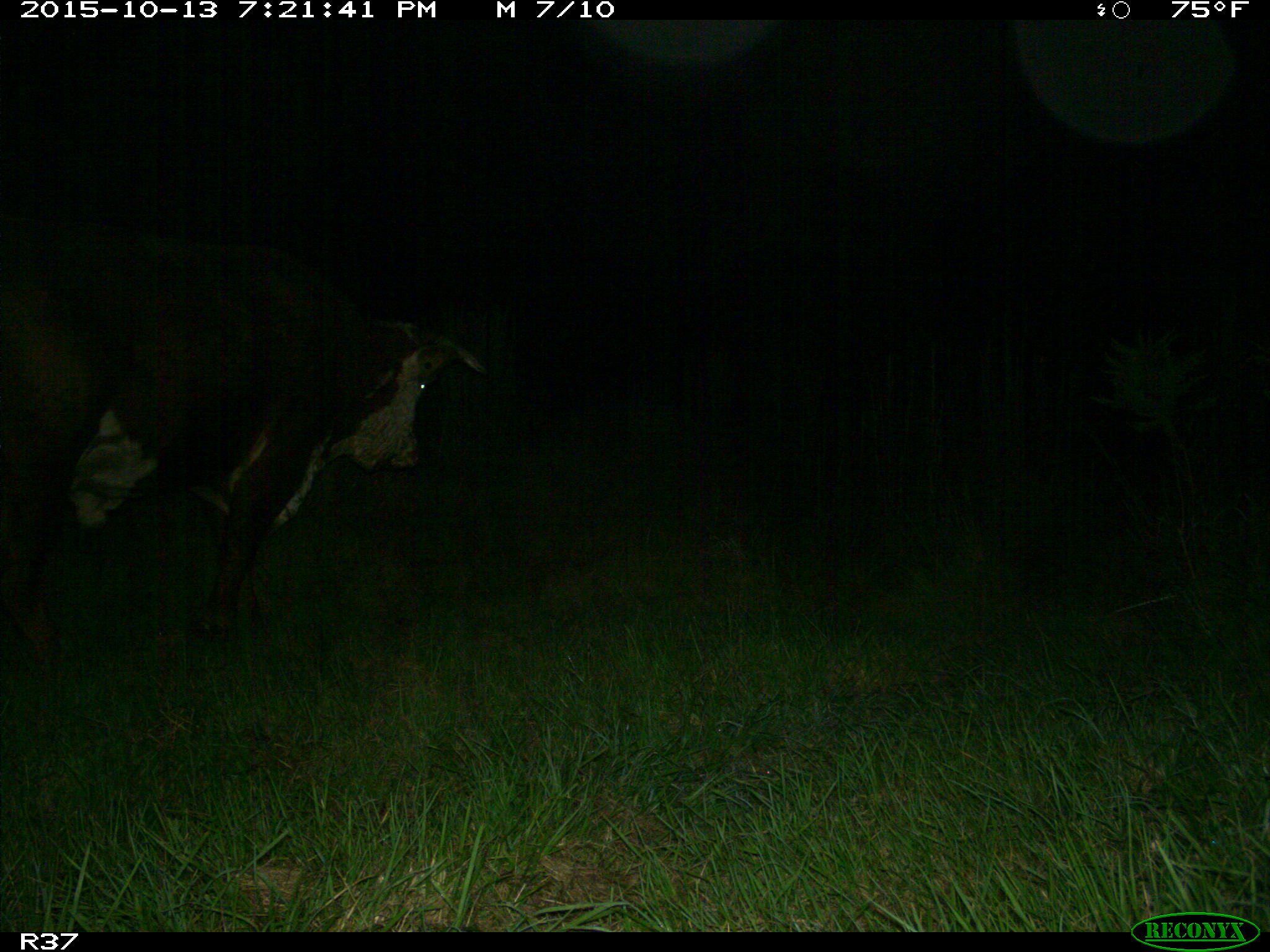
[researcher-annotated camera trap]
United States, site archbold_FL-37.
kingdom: Animalia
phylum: Chordata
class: Mammalia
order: Artiodactyla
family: Bovidae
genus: Bos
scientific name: Bos taurus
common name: domestic cow